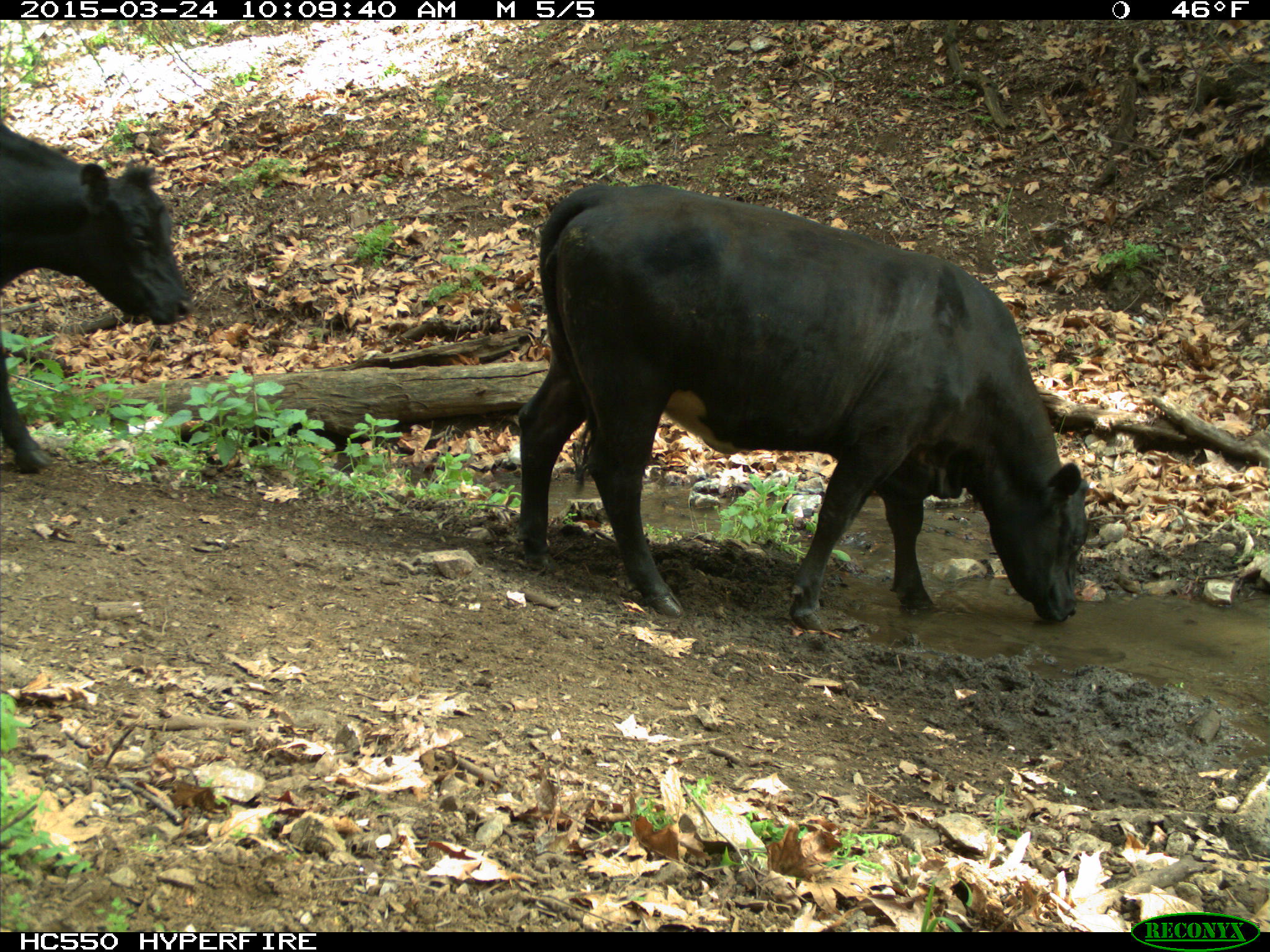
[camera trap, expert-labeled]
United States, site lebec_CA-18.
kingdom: Animalia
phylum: Chordata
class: Mammalia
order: Artiodactyla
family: Bovidae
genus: Bos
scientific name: Bos taurus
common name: domestic cow